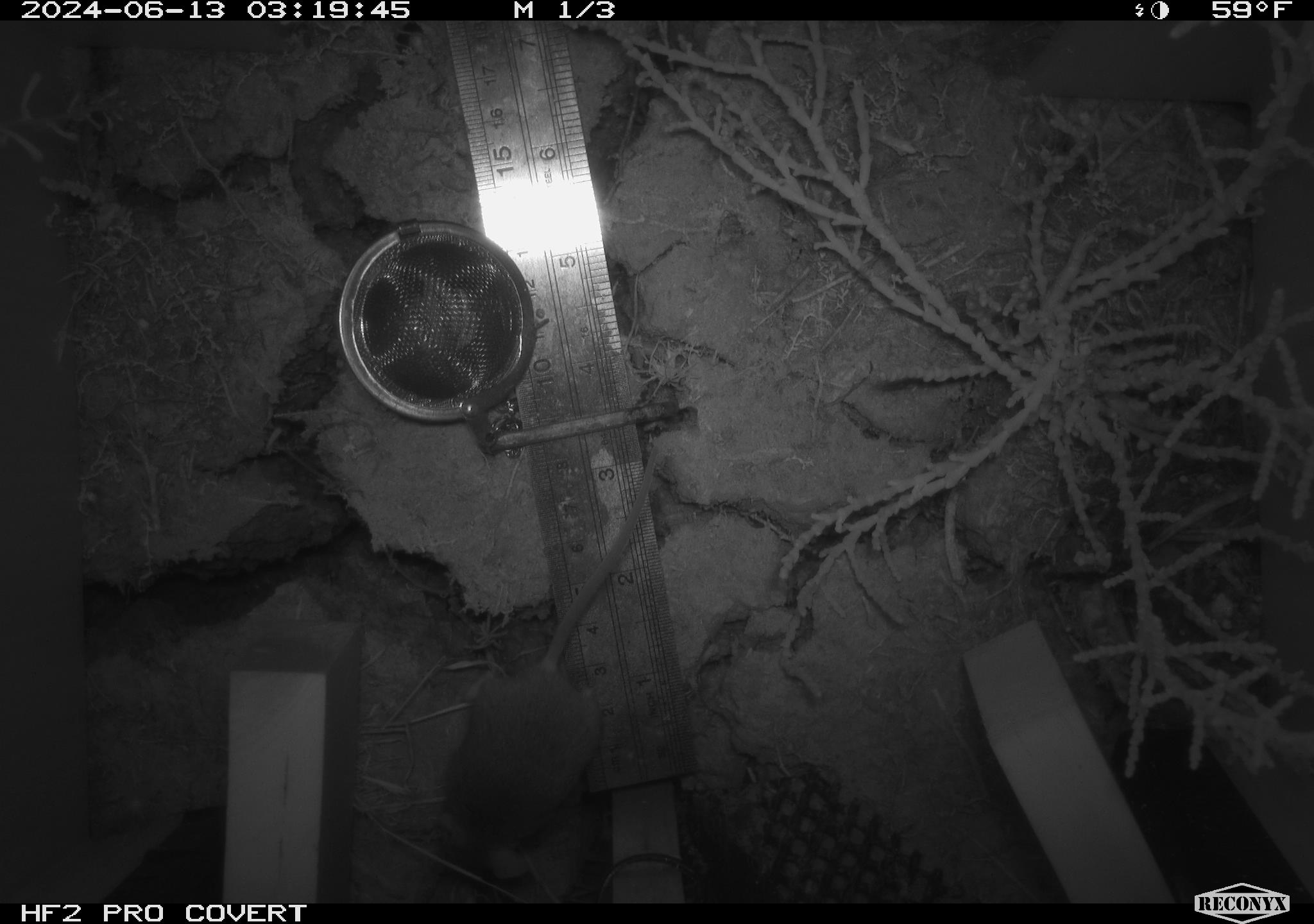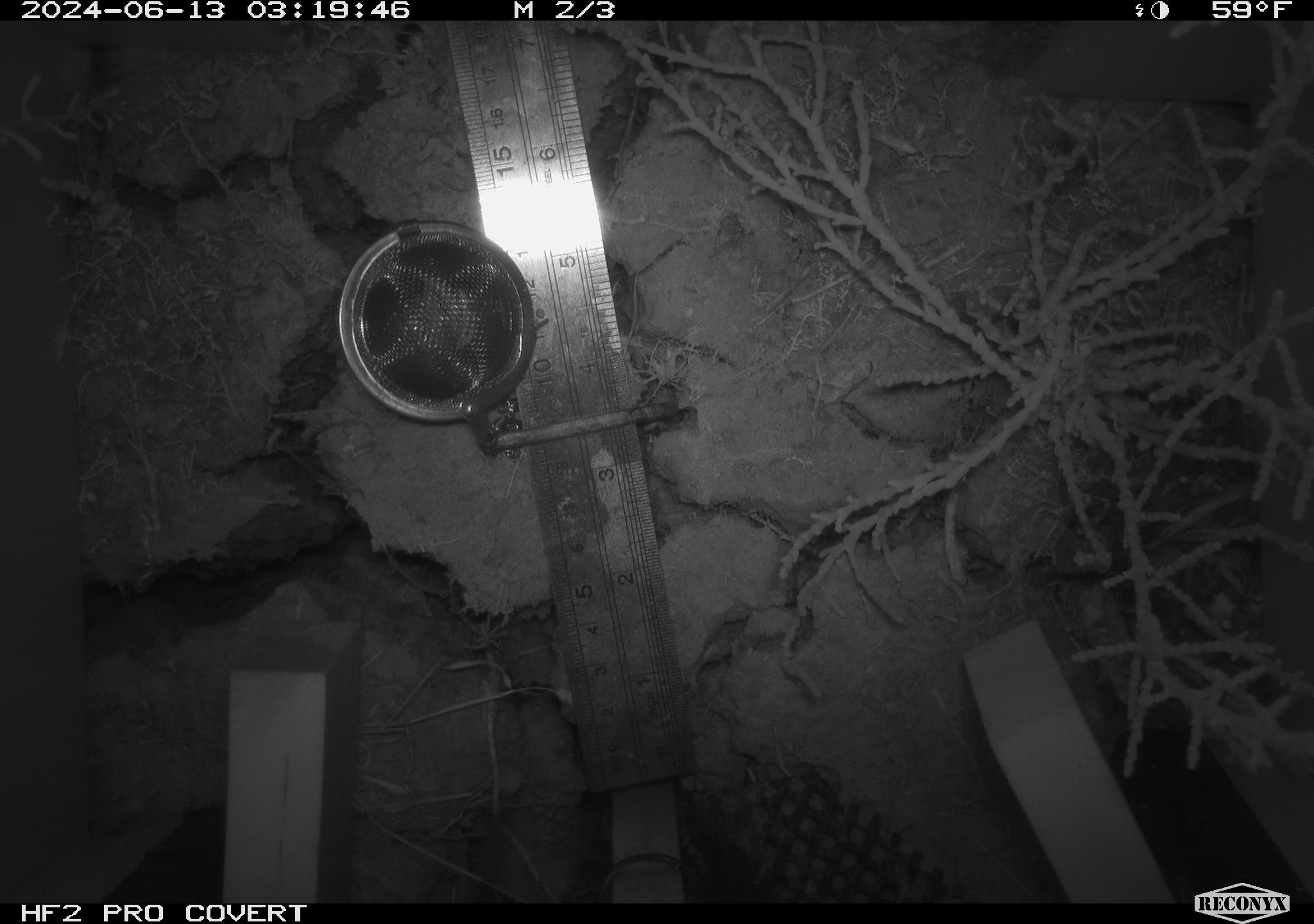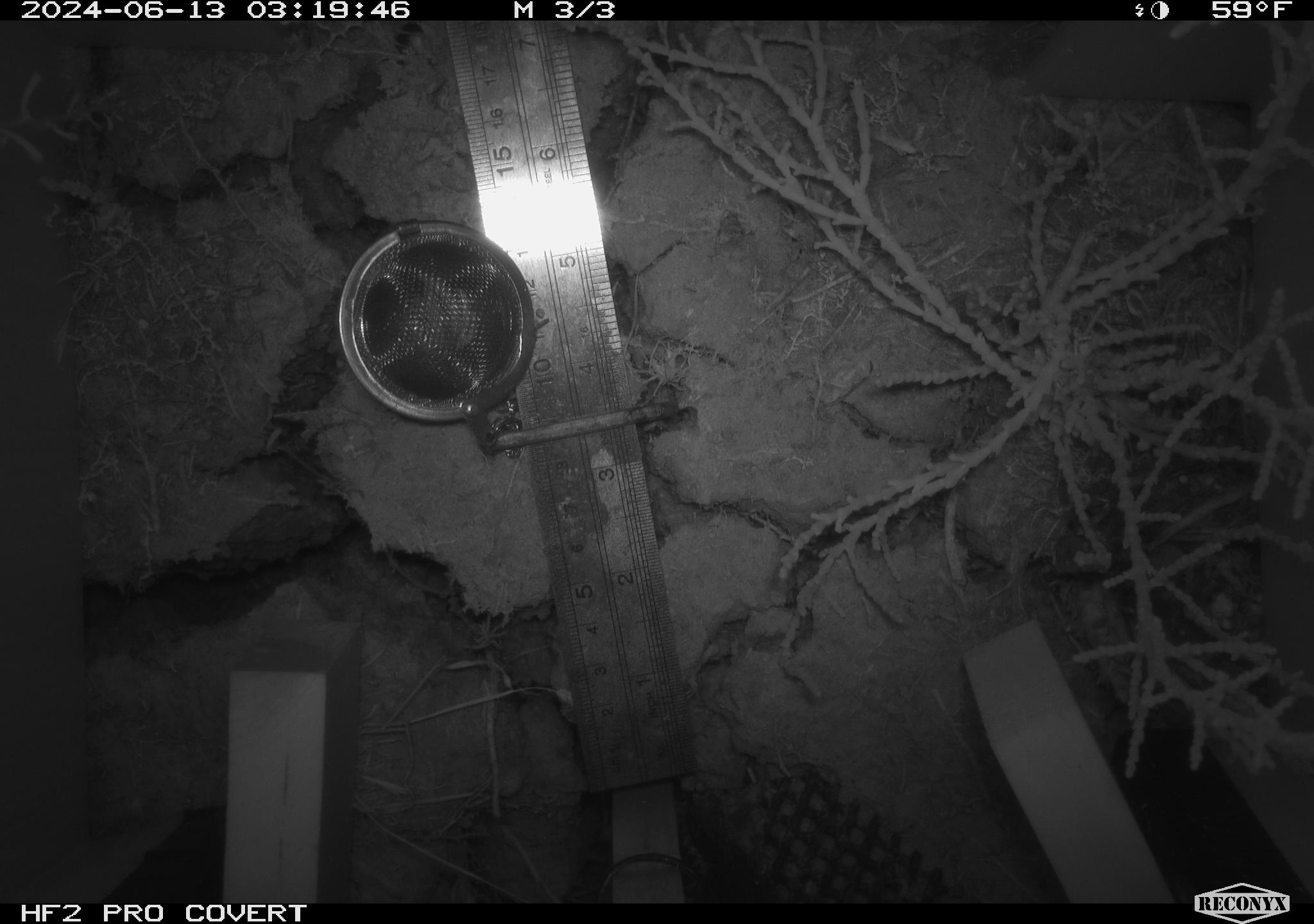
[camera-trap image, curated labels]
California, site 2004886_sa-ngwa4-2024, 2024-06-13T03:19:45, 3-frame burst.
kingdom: Animalia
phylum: Chordata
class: Mammalia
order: Rodentia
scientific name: Rodentia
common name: mouse species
Mouse species (Rodentia).